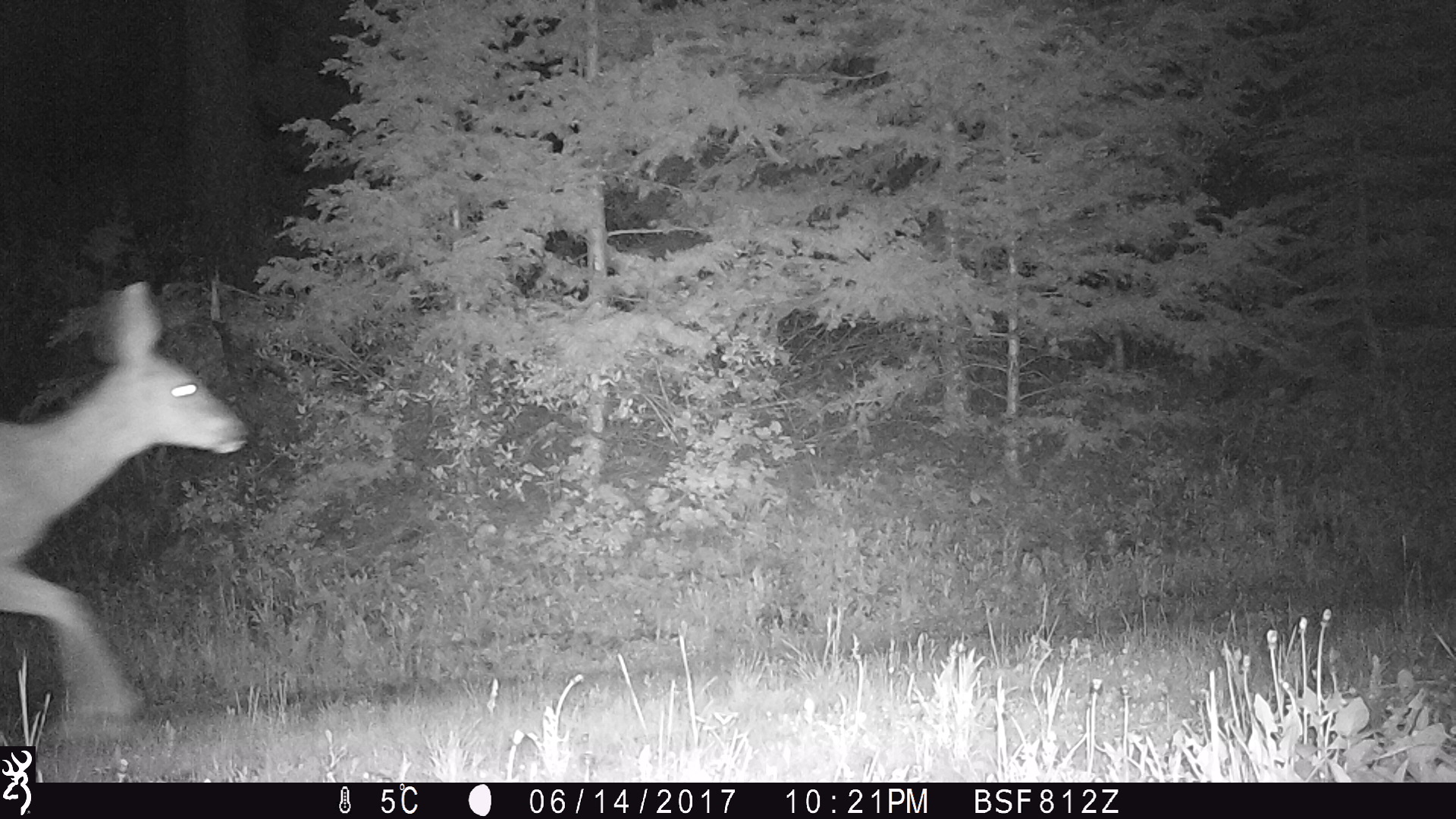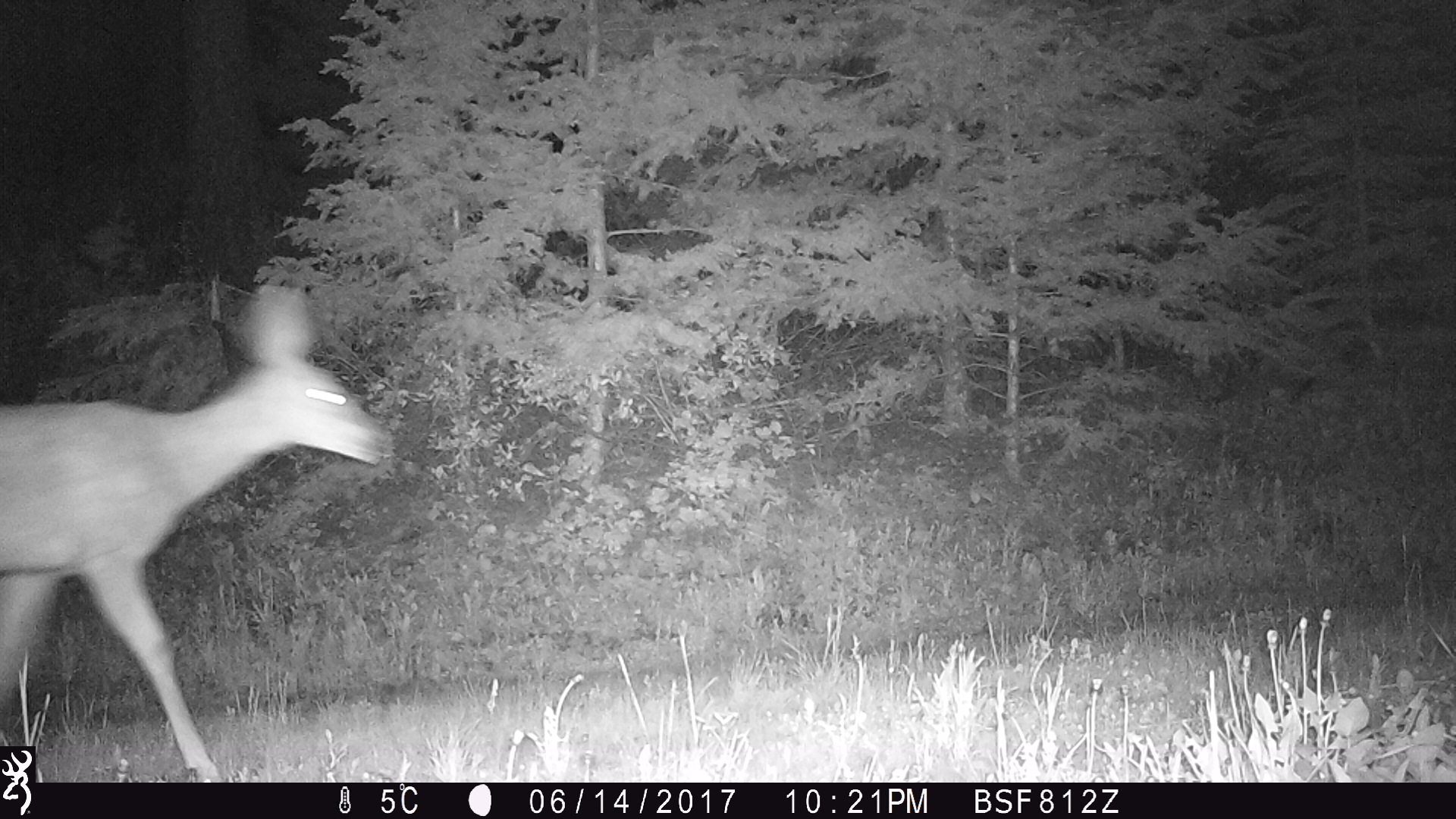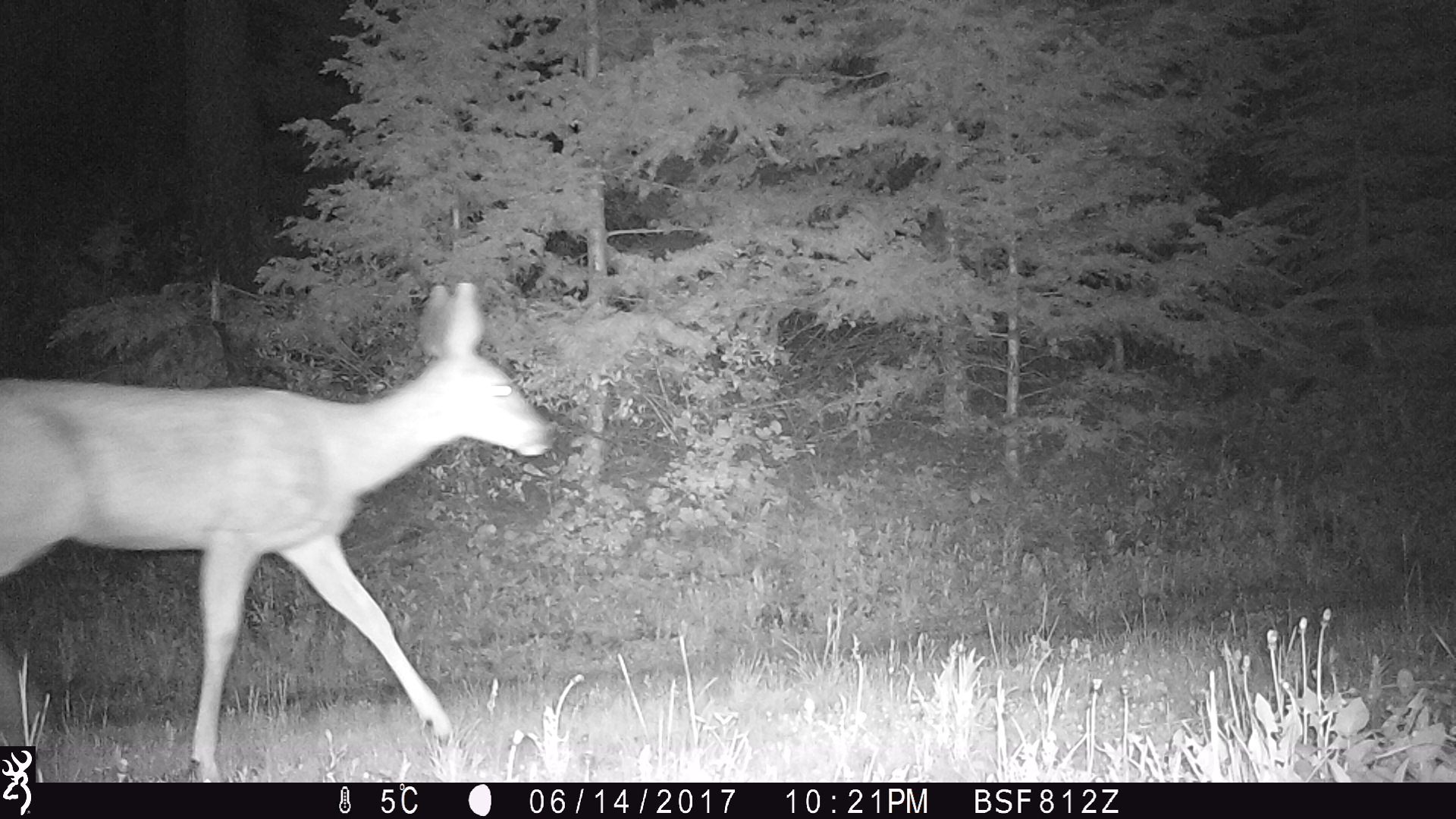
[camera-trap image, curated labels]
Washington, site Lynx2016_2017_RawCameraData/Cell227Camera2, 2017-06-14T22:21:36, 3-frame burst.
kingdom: Animalia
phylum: Chordata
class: Mammalia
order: Artiodactyla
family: Cervidae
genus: Odocoileus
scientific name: Odocoileus hemionus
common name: mule deer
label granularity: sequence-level